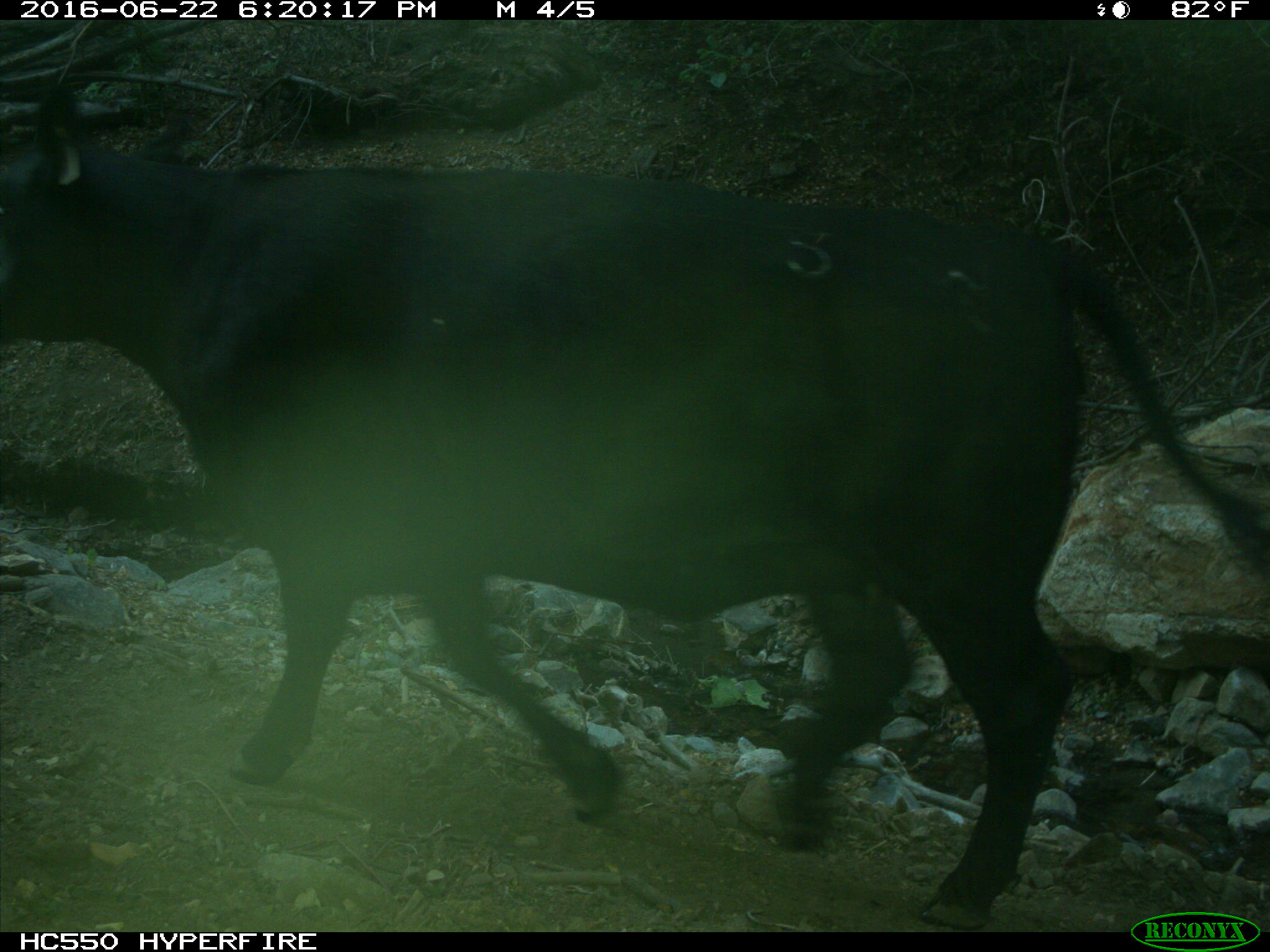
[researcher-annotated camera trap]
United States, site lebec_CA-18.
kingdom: Animalia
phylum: Chordata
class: Mammalia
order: Artiodactyla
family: Bovidae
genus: Bos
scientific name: Bos taurus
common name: domestic cow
Bos taurus (domestic cow).